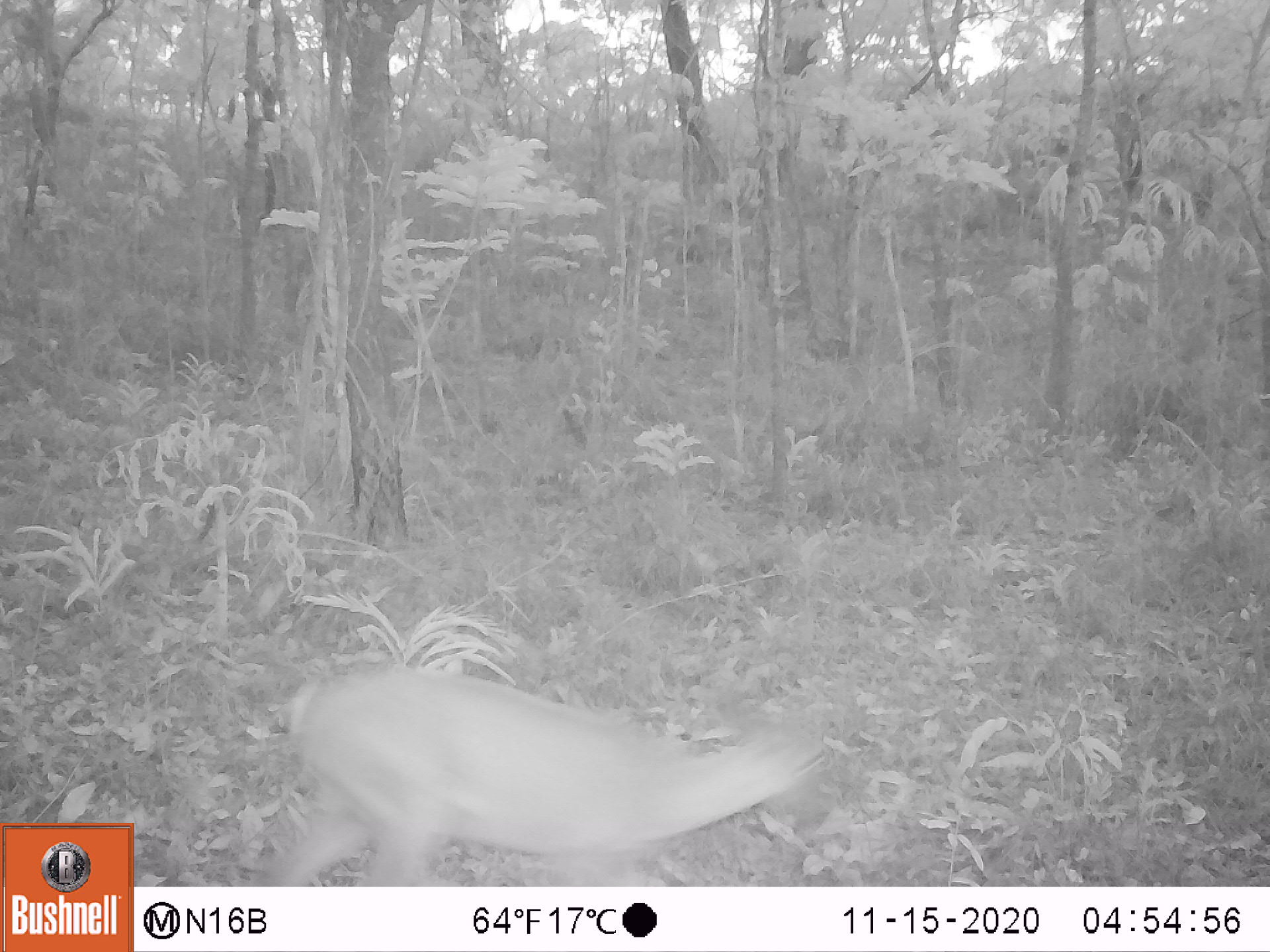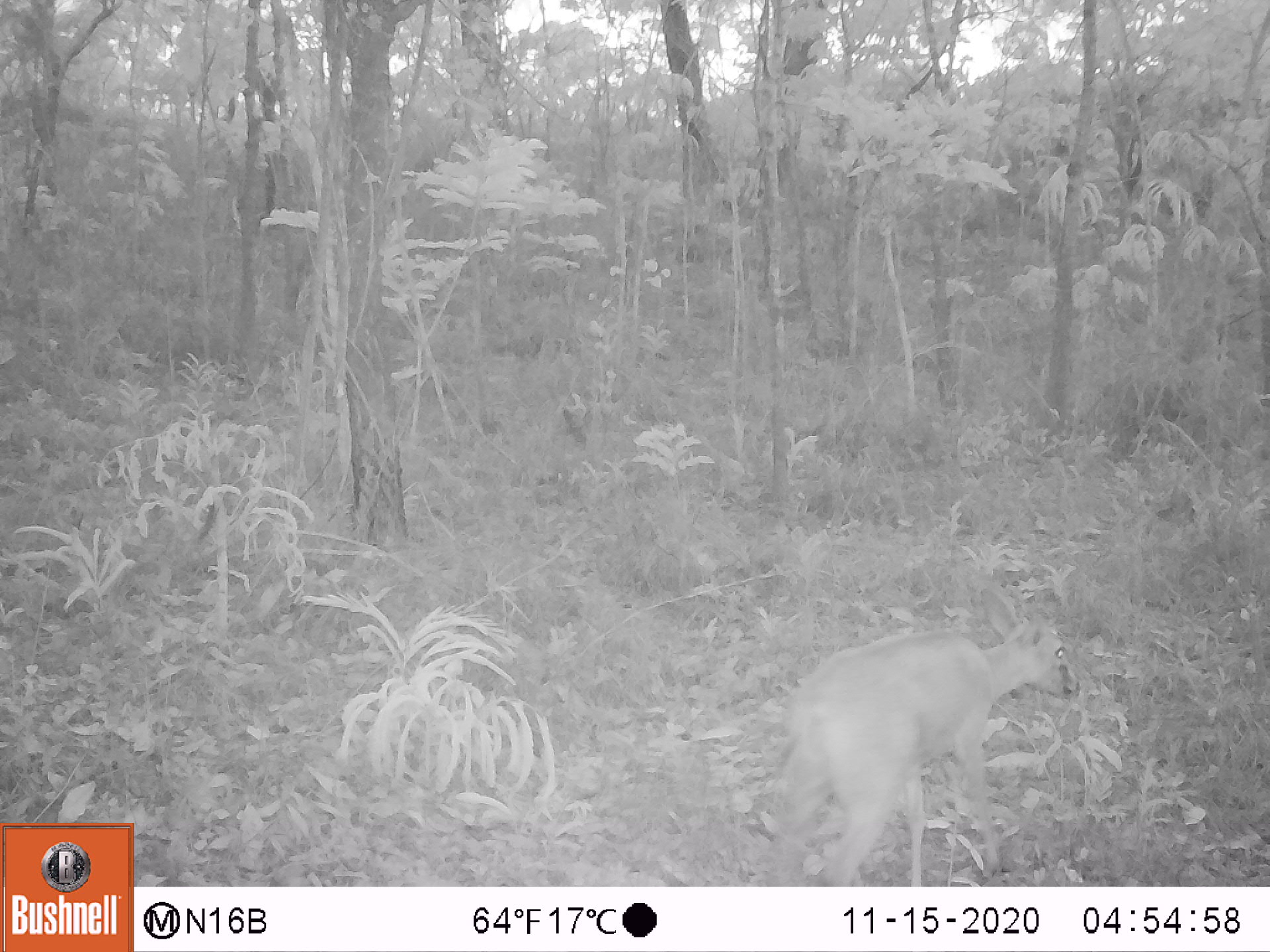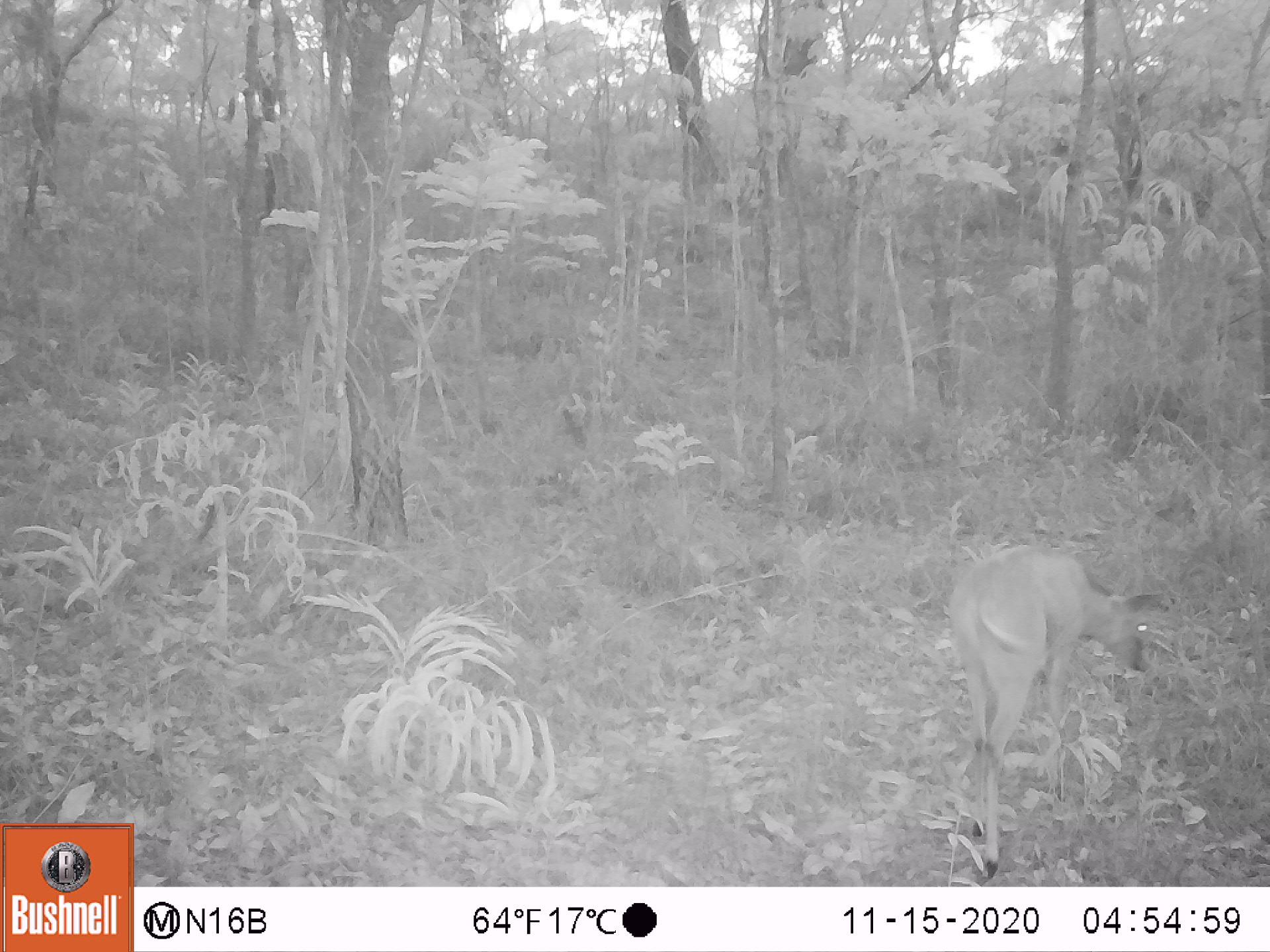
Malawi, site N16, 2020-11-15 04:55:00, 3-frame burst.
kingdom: Animalia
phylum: Chordata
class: Mammalia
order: Artiodactyla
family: Bovidae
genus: Sylvicapra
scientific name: Sylvicapra grimmia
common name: common duiker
Common duiker (Sylvicapra grimmia), count 1.